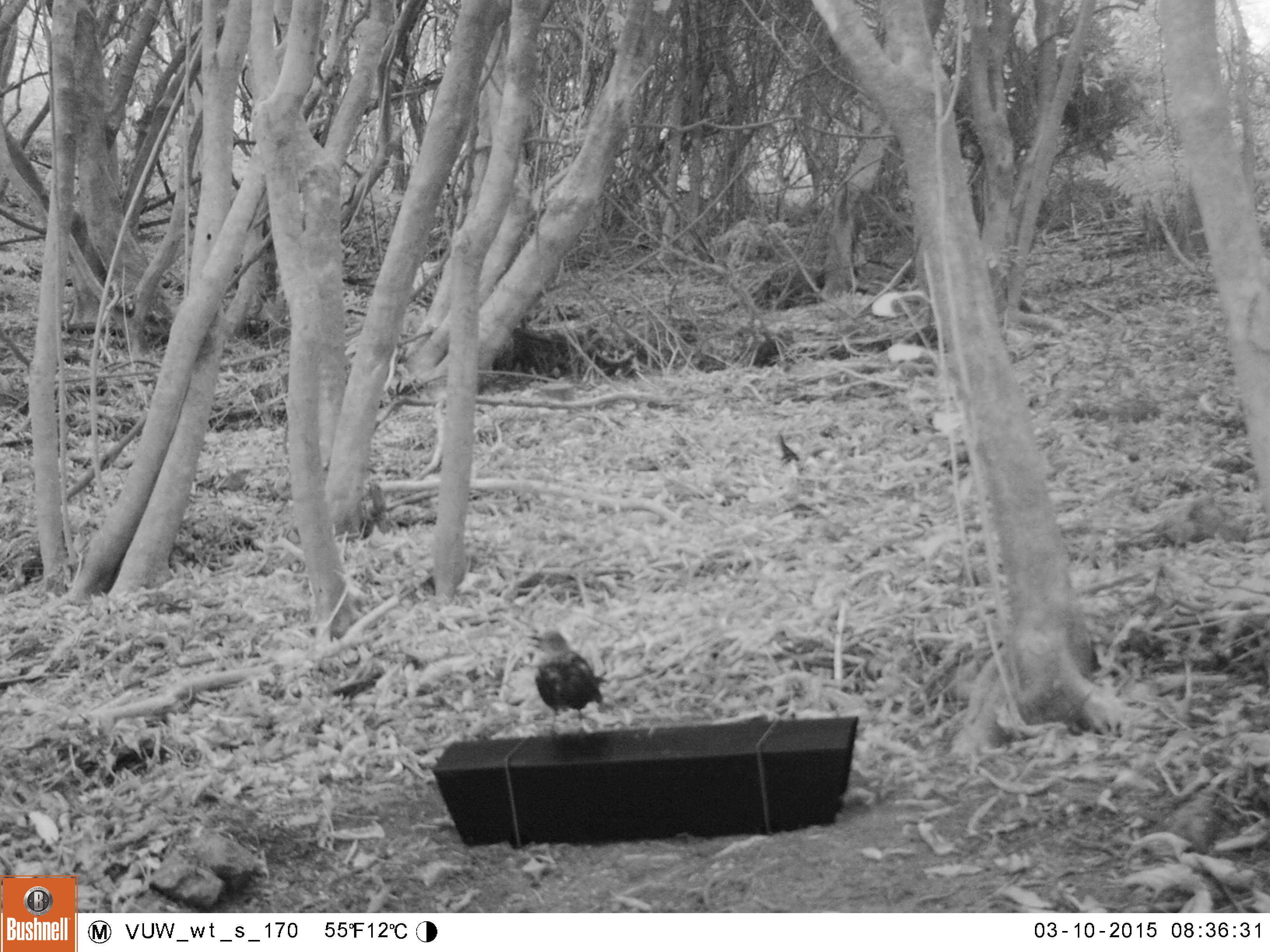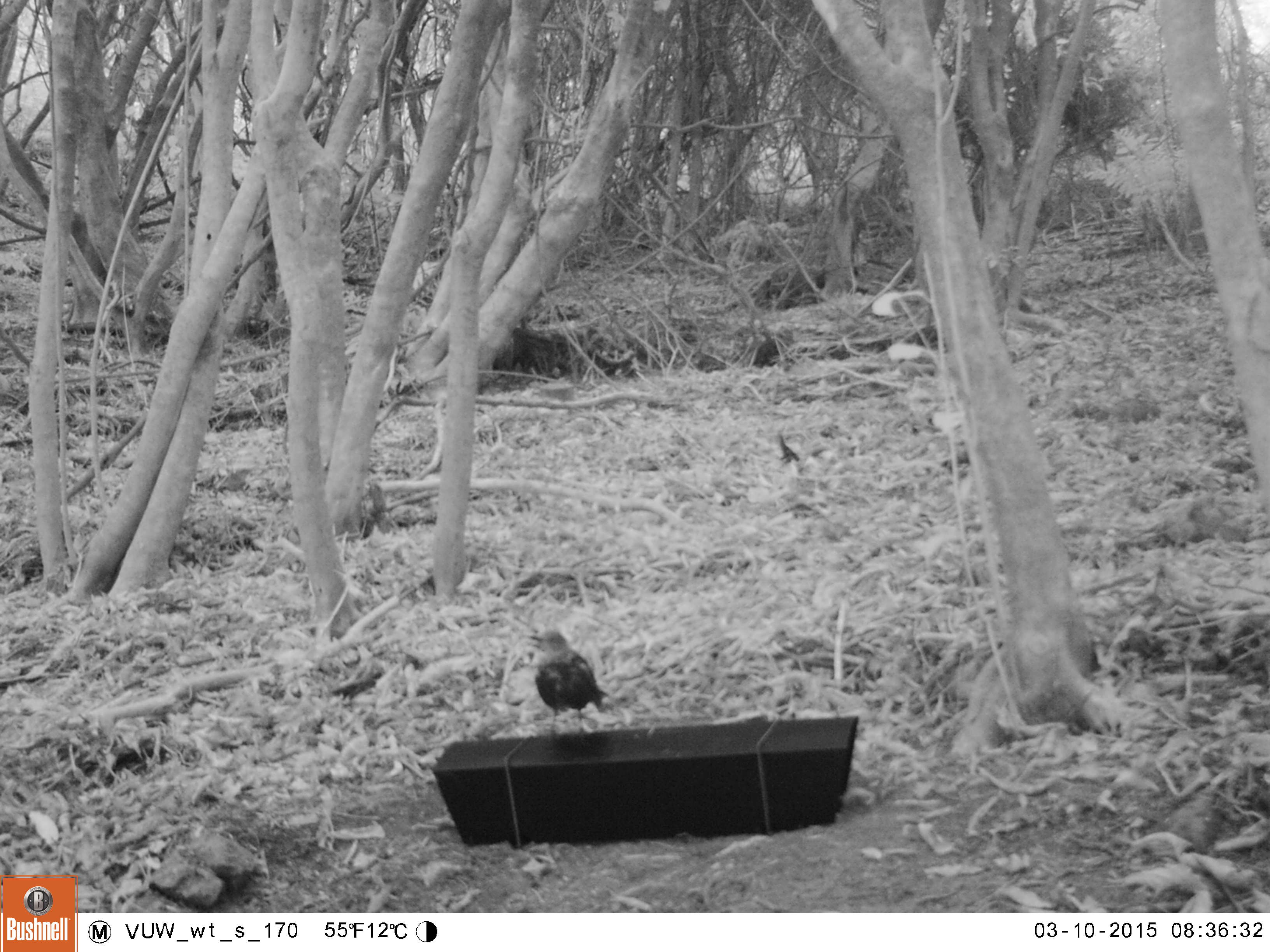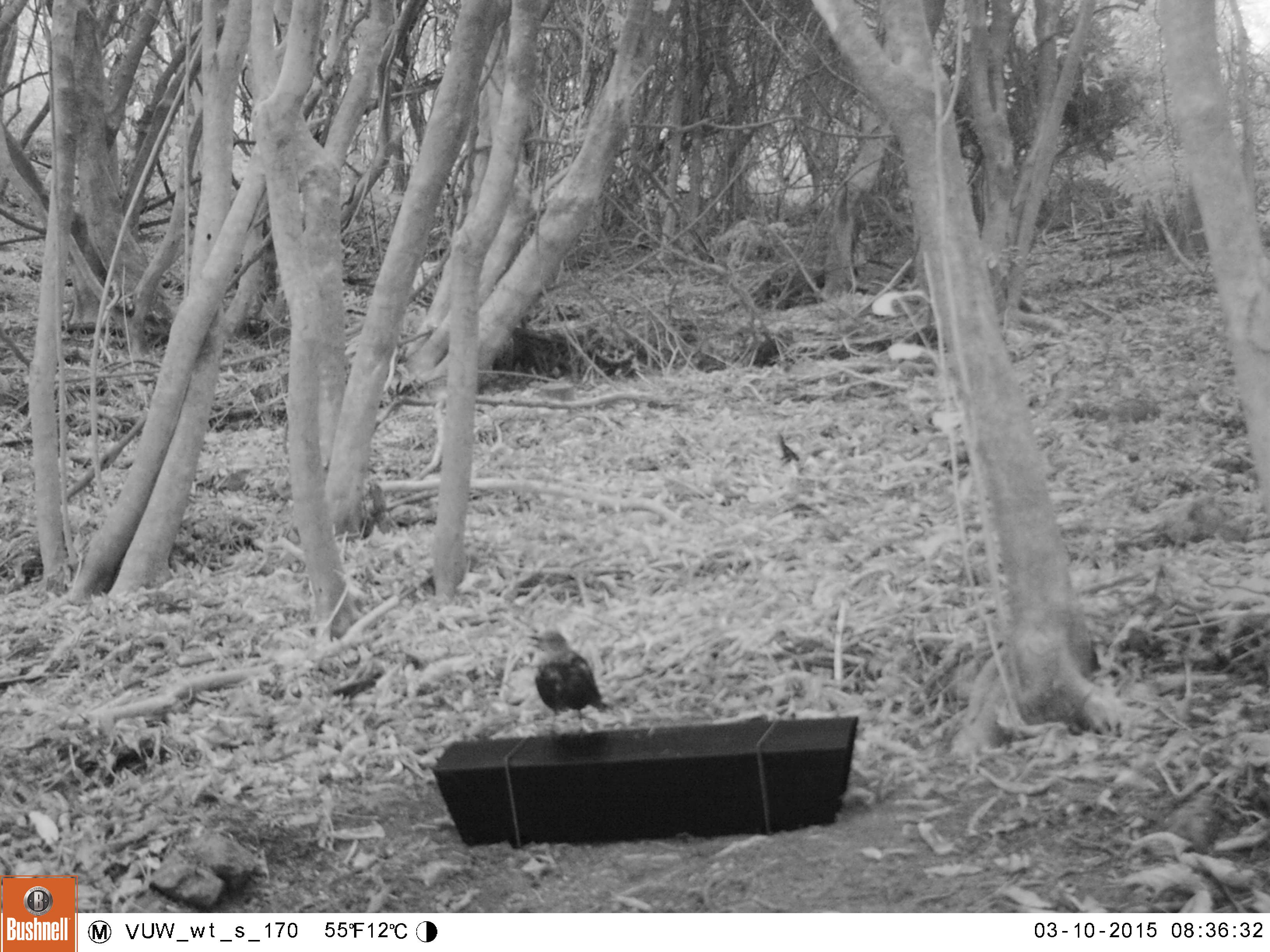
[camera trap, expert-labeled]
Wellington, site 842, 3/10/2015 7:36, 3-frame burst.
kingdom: Animalia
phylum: Chordata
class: Aves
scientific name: Aves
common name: bird